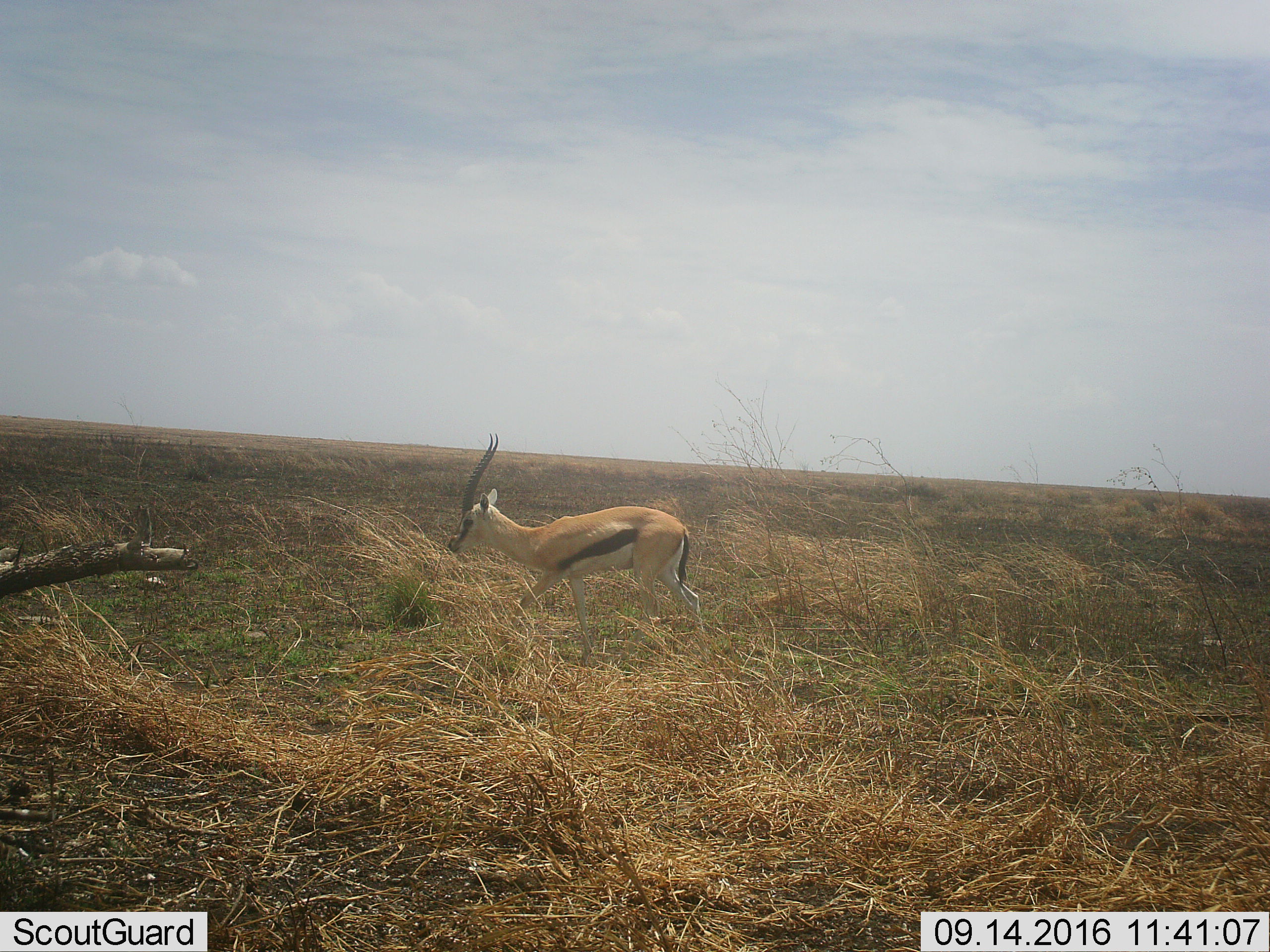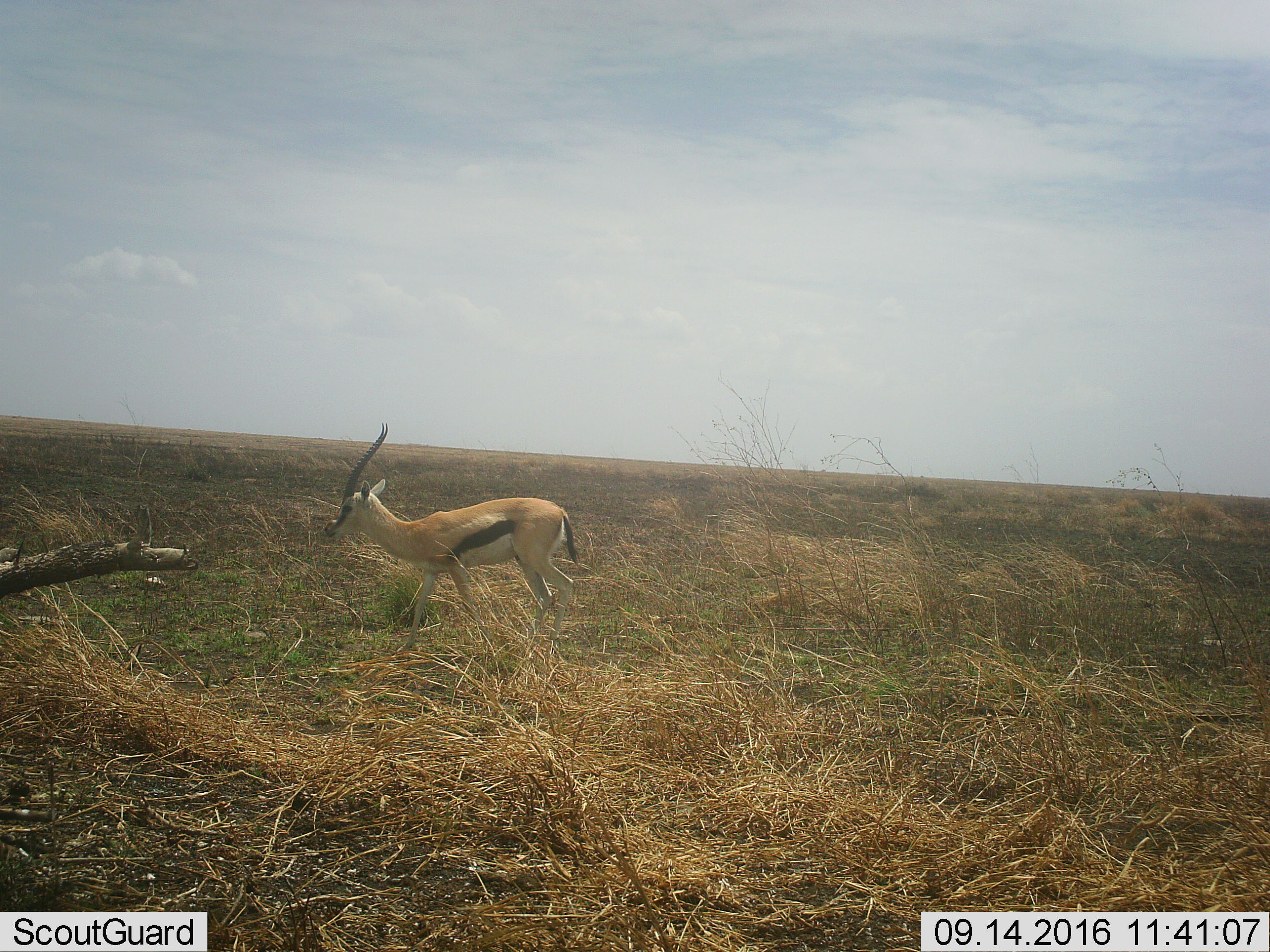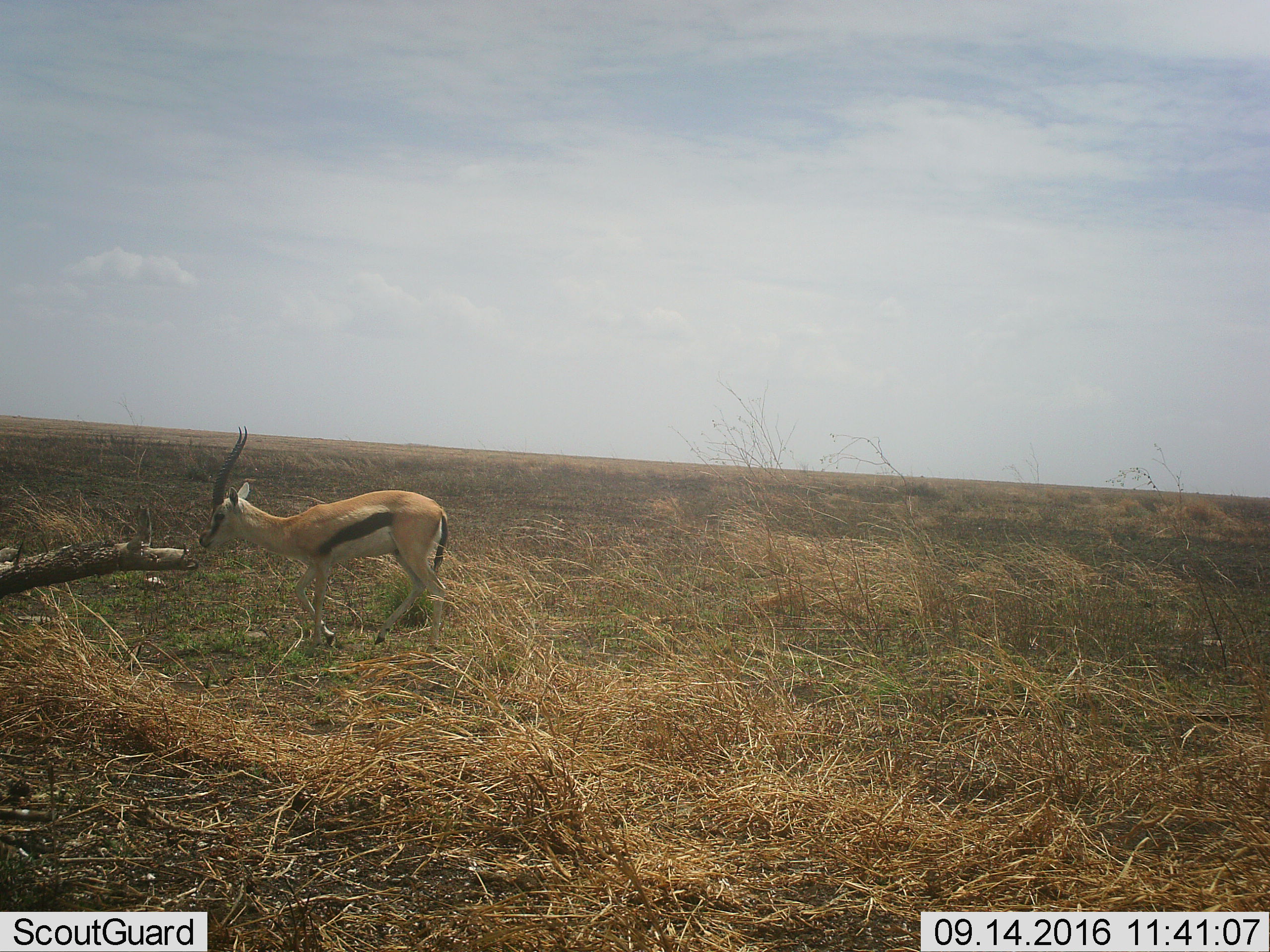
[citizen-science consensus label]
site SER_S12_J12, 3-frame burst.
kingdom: Animalia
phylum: Chordata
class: Mammalia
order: Artiodactyla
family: Bovidae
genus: Eudorcas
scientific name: Eudorcas thomsonii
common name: thomson's gazelle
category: gazellethomsons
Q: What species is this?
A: Gazellethomsons (thomson's gazelle) (Eudorcas thomsonii).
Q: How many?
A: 1.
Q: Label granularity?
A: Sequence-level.